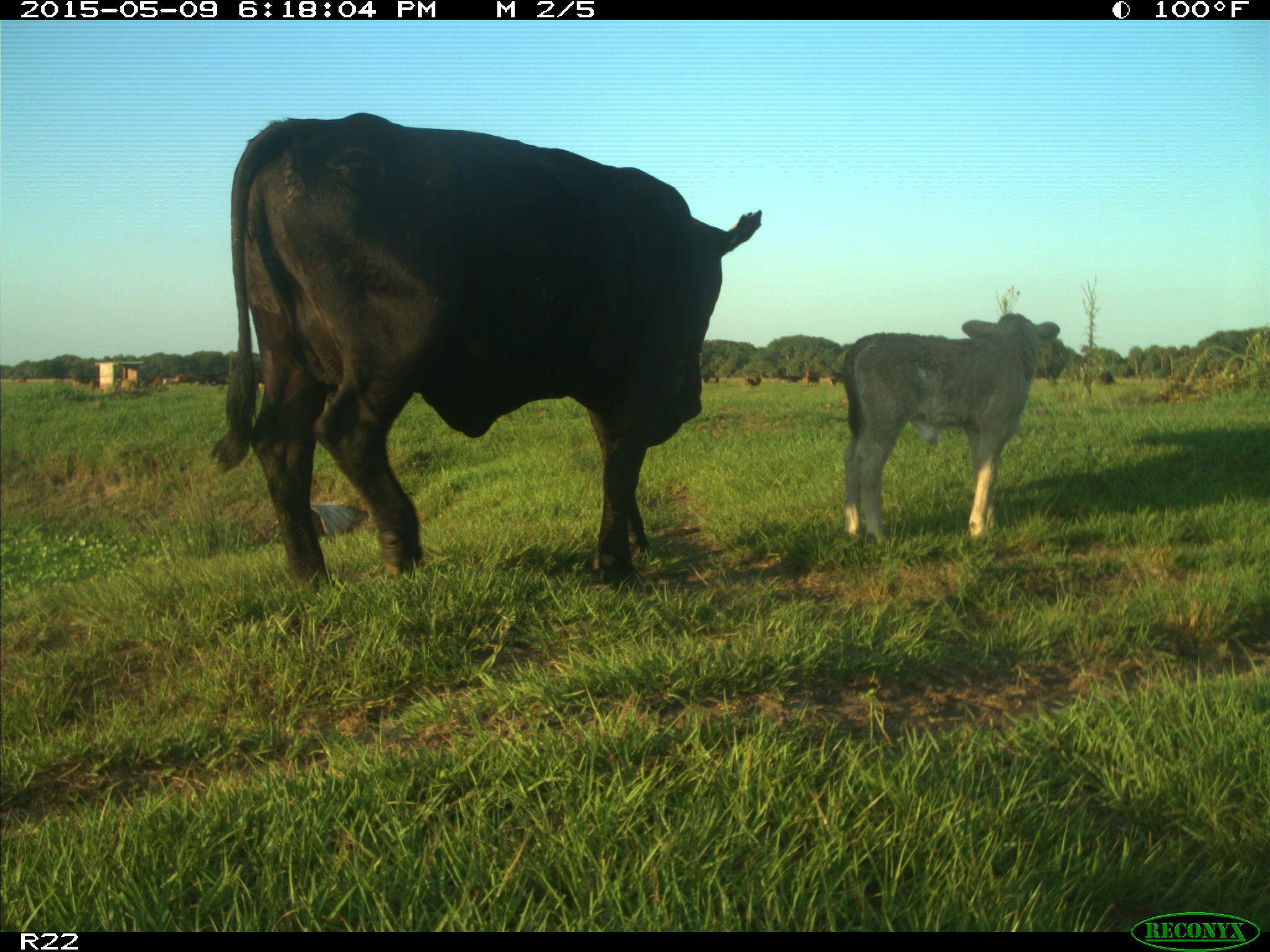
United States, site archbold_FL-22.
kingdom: Animalia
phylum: Chordata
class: Mammalia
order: Artiodactyla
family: Bovidae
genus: Bos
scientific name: Bos taurus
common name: domestic cow